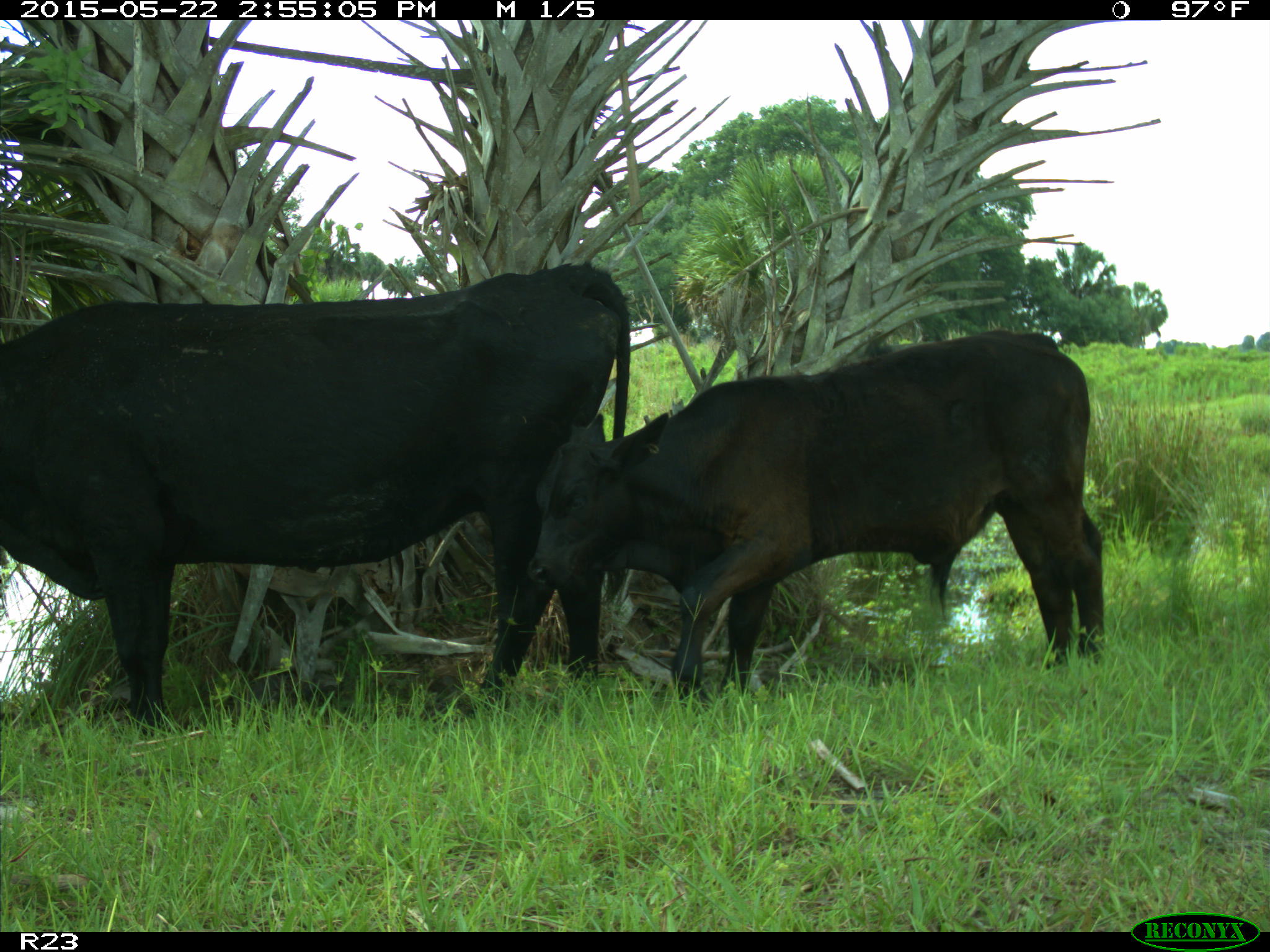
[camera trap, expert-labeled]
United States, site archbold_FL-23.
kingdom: Animalia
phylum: Chordata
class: Mammalia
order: Artiodactyla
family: Bovidae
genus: Bos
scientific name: Bos taurus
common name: domestic cow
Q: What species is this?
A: Bos taurus (domestic cow).